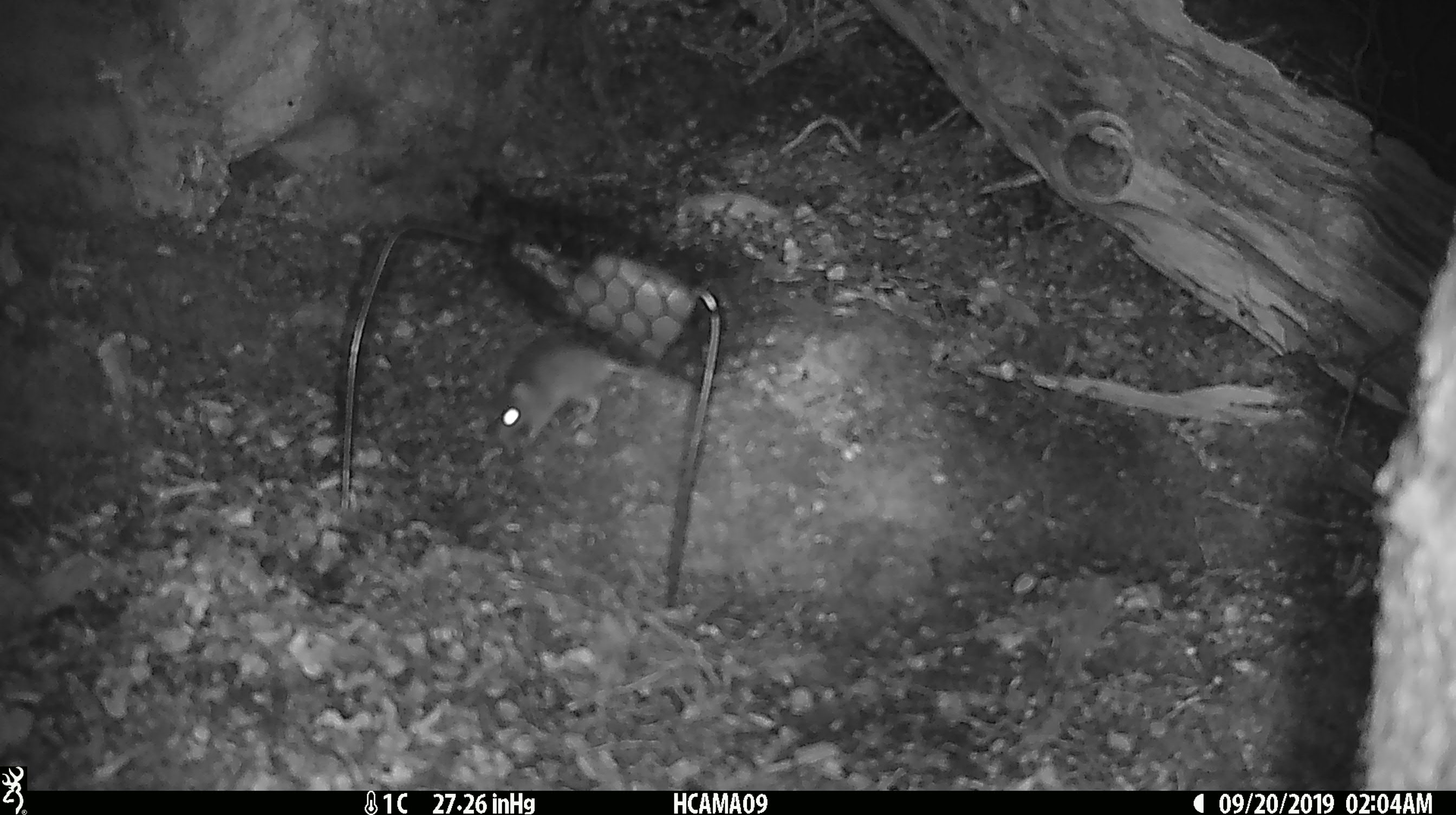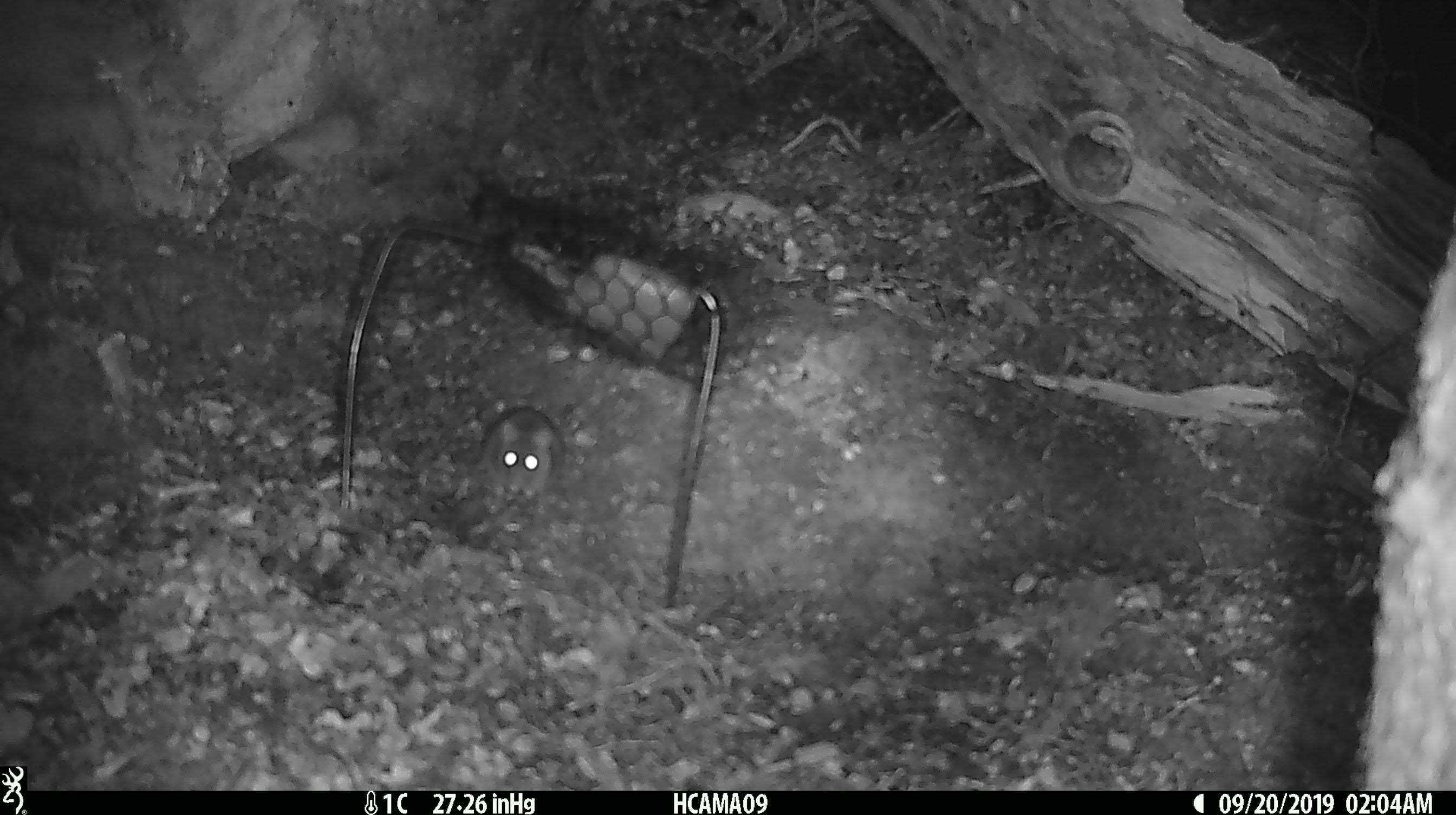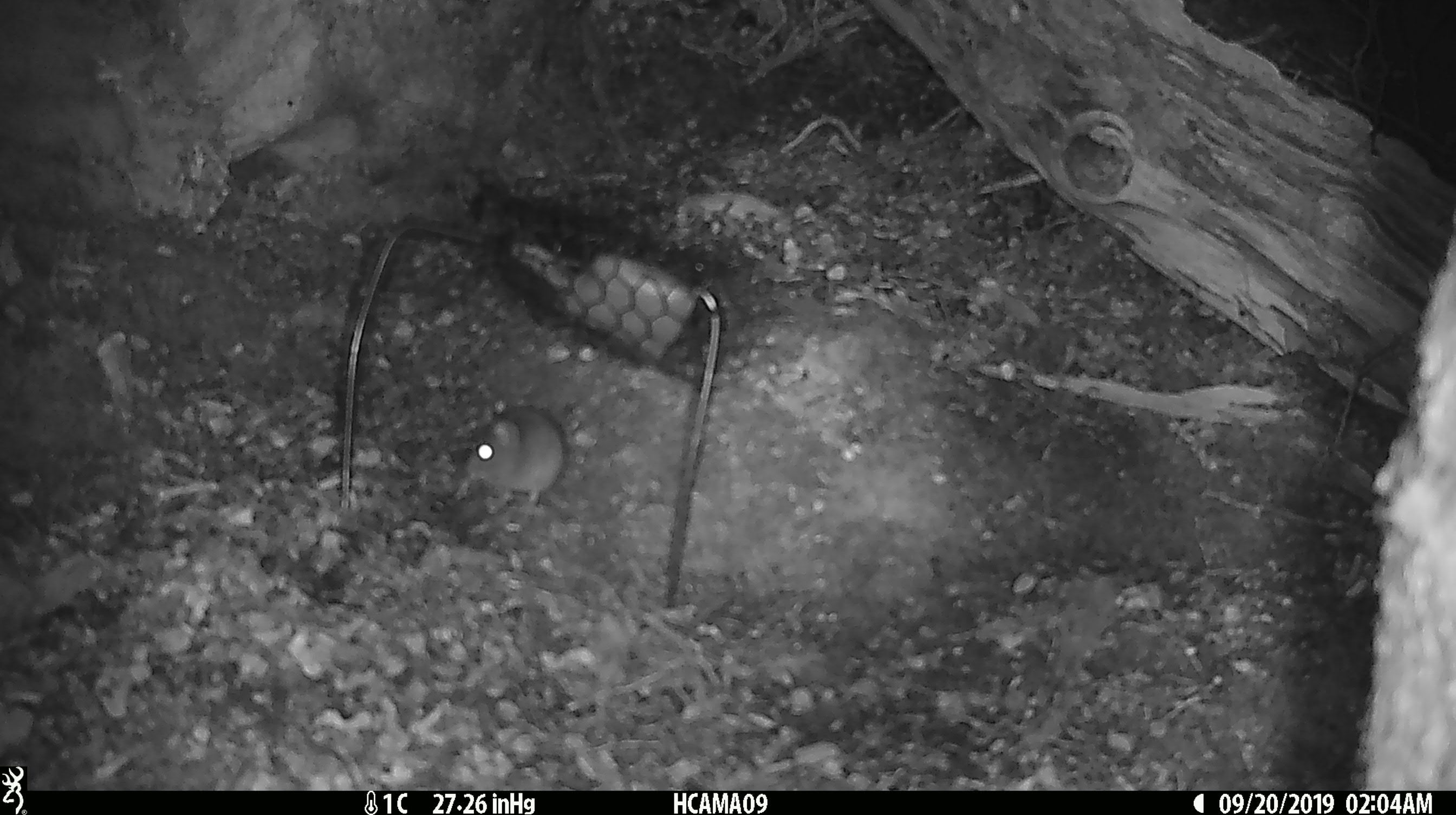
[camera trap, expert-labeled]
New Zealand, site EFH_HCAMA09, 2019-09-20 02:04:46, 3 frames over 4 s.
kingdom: Animalia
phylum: Chordata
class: Mammalia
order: Rodentia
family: Muridae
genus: Mus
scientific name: Mus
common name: mouse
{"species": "mouse (Mus)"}